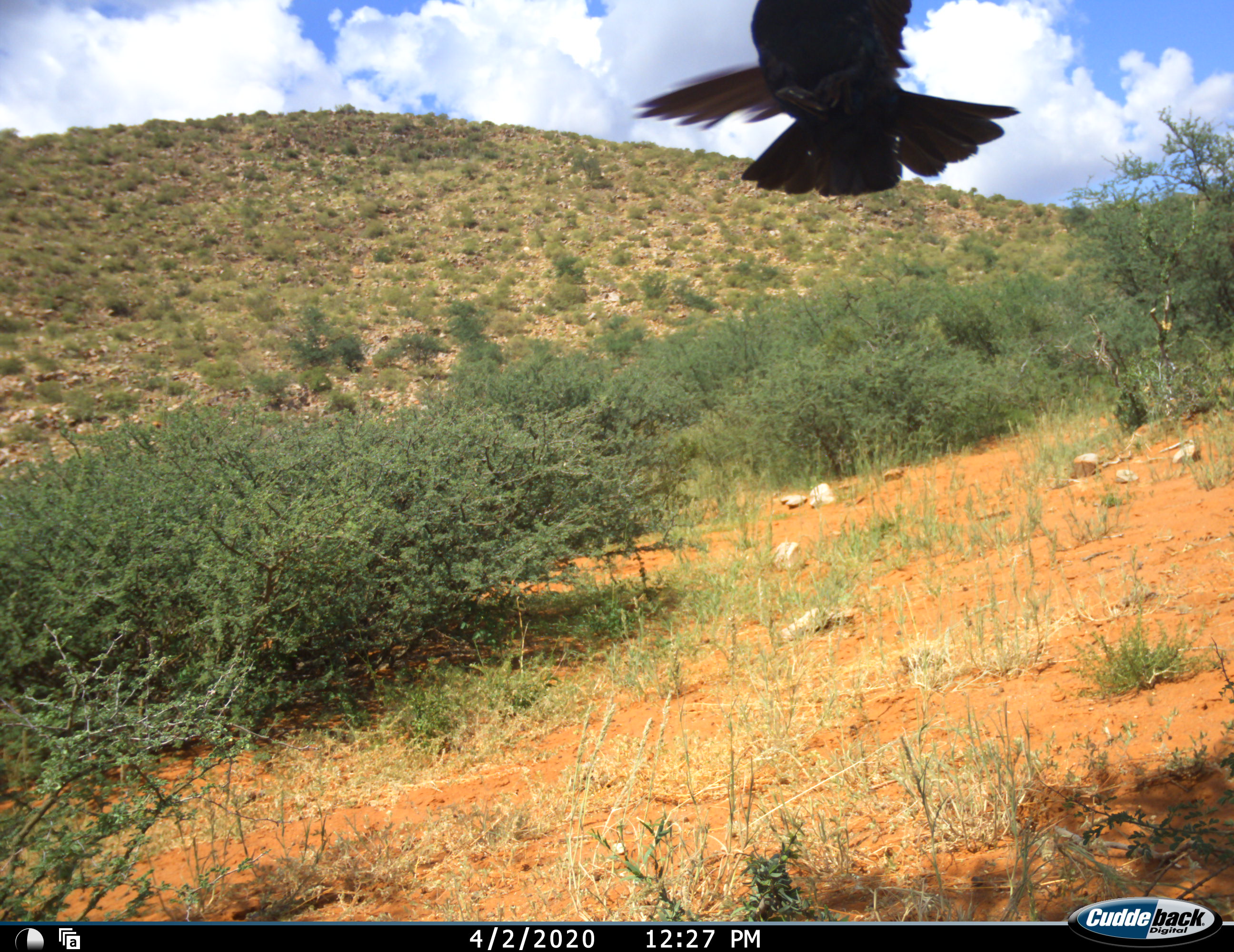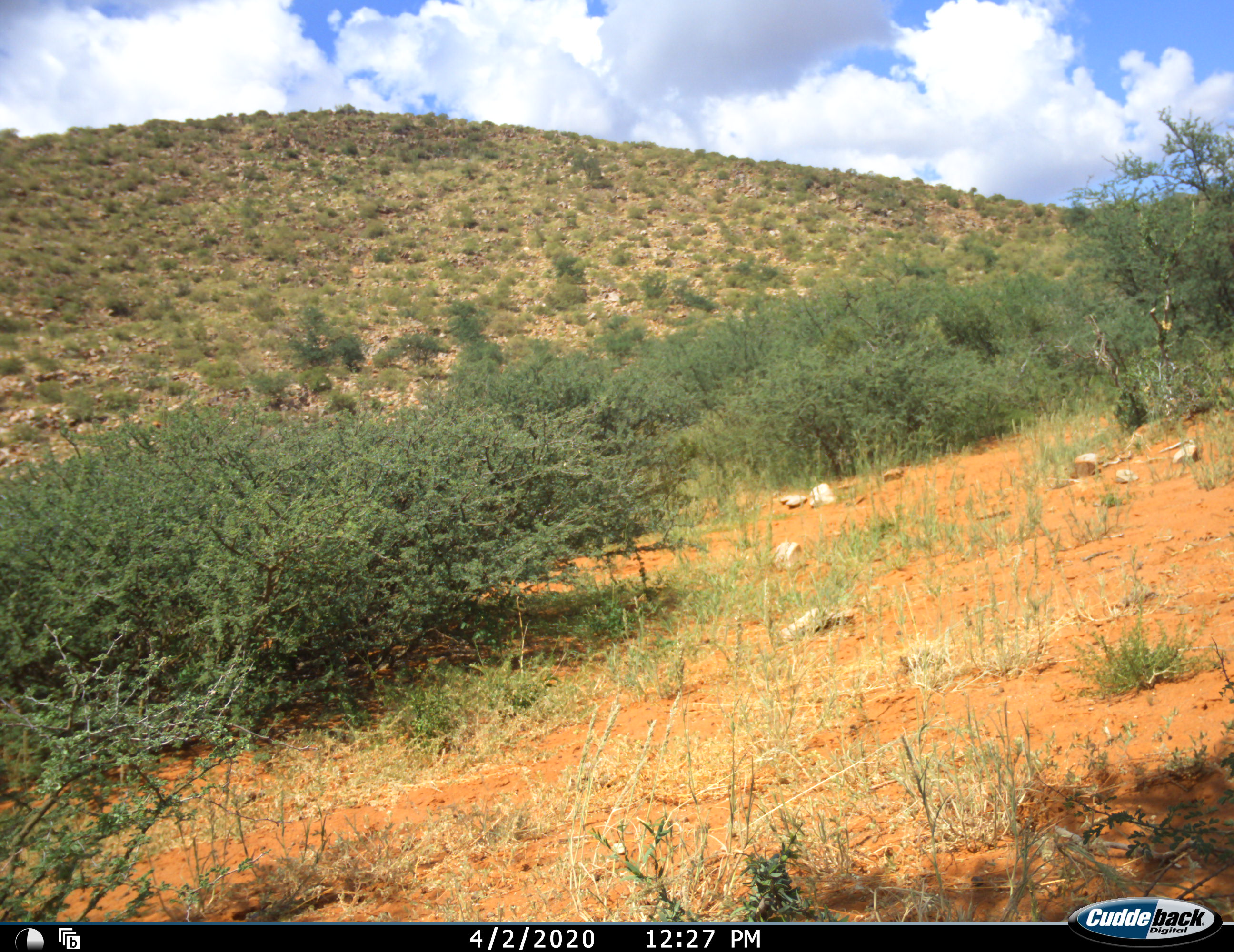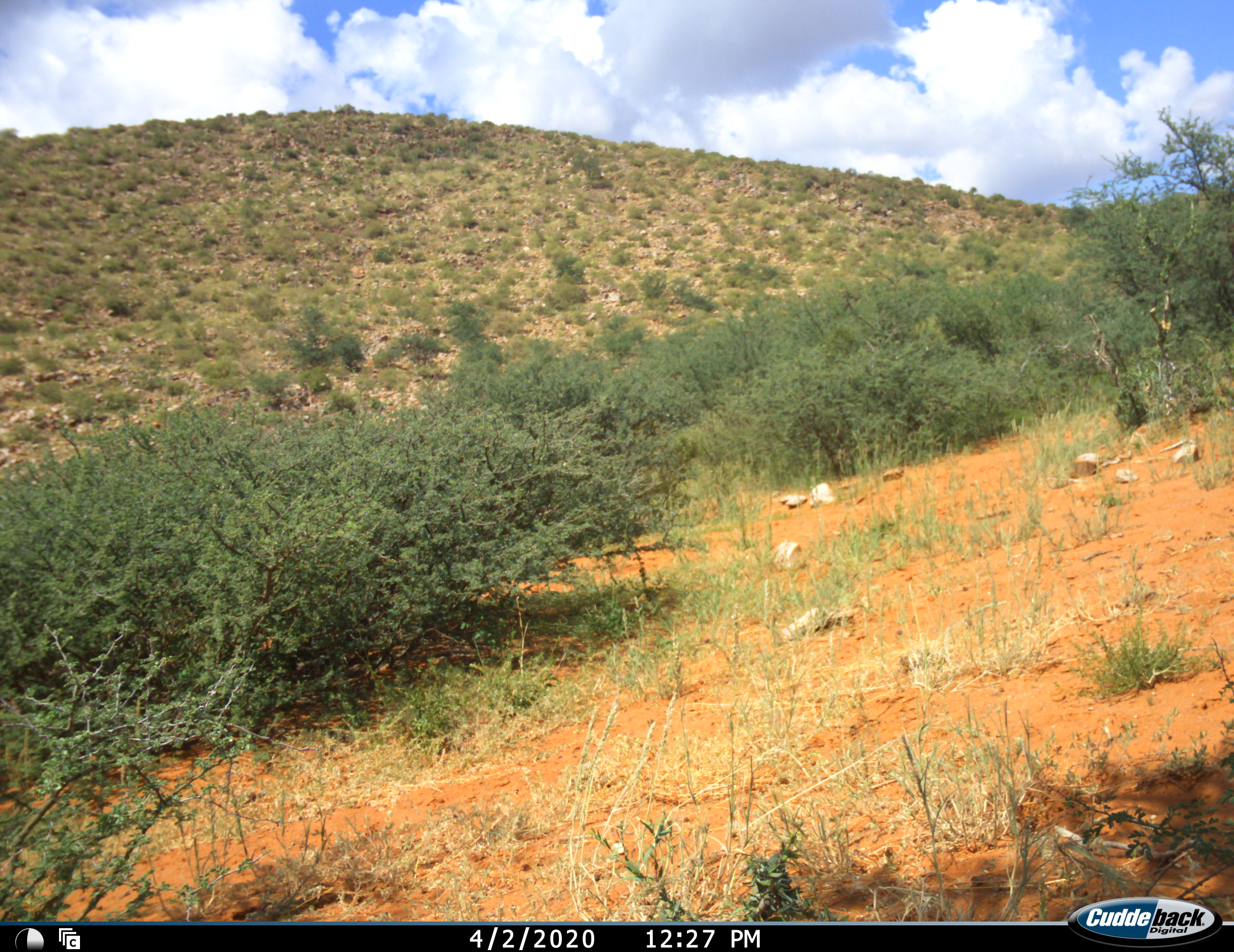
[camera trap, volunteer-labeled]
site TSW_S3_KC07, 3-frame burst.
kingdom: Animalia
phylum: Chordata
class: Aves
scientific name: Aves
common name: bird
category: birdother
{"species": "birdother (bird) (Aves)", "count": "1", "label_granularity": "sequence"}